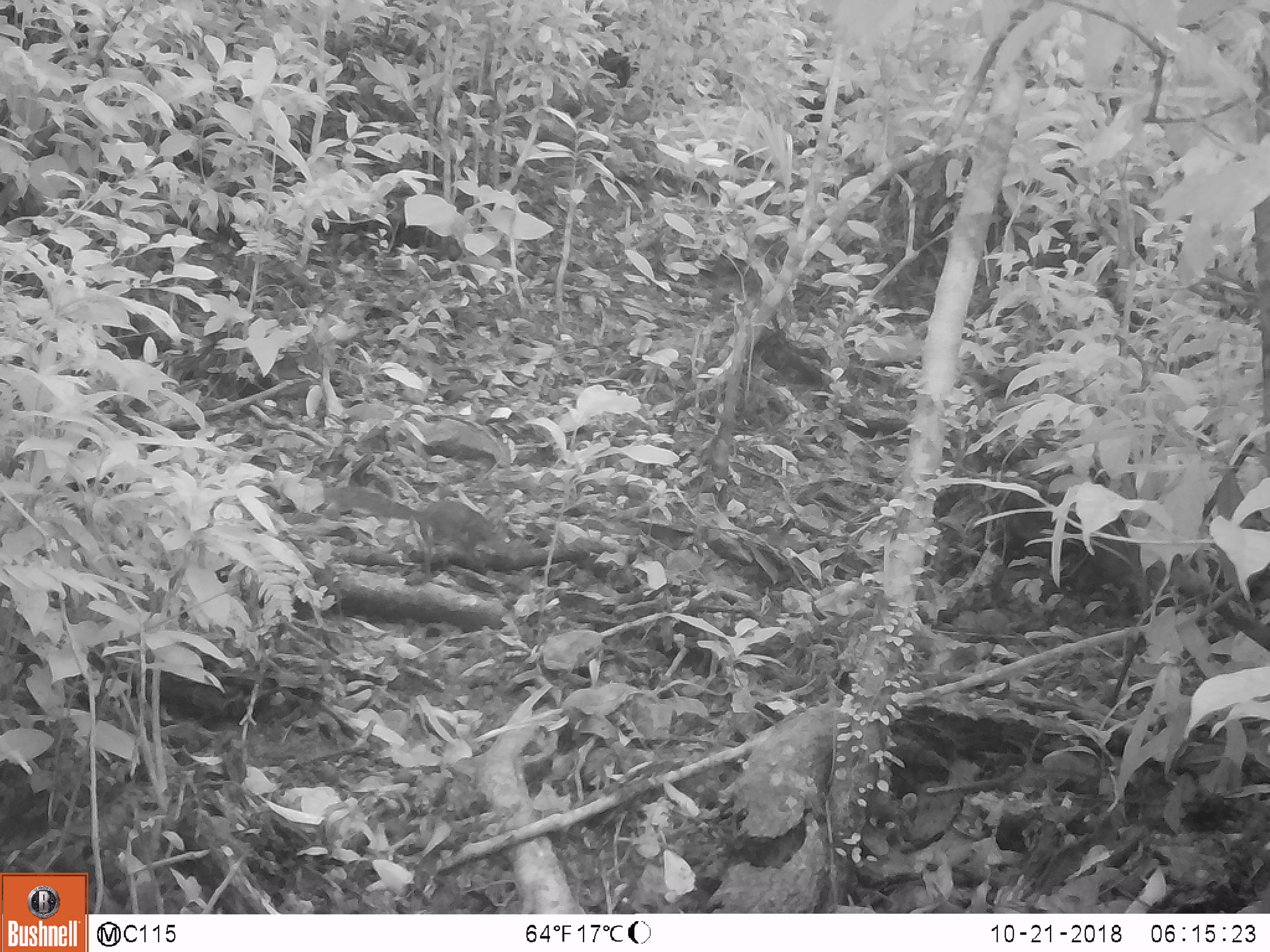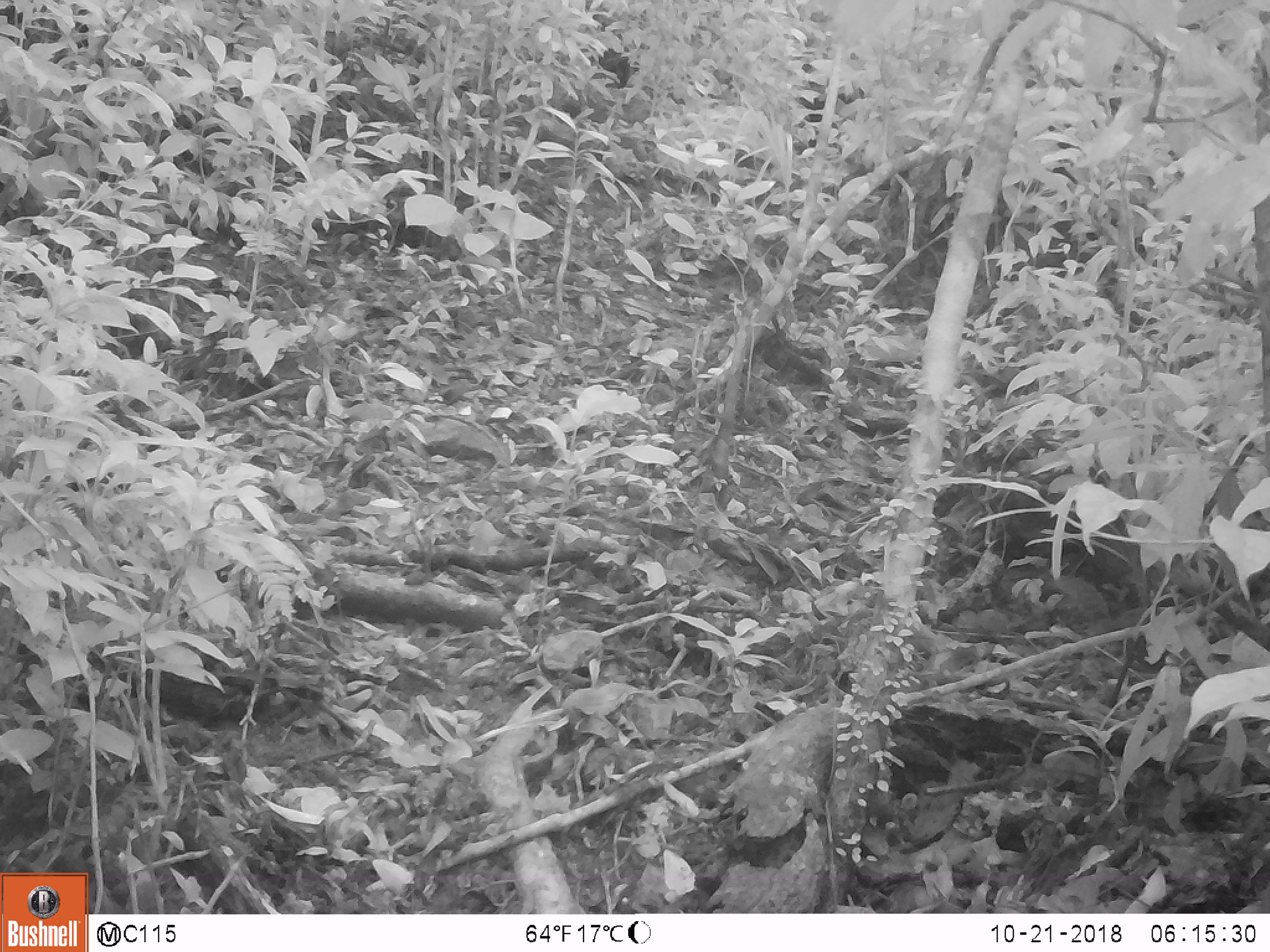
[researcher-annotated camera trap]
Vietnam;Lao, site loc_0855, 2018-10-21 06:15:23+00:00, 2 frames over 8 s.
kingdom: Animalia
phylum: Chordata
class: Mammalia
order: Rodentia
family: Sciuridae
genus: Dremomys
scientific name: Dremomys rufigenis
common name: red-cheeked squirrel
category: red cheeked squirrel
Red cheeked squirrel (red-cheeked squirrel) (Dremomys rufigenis). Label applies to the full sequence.